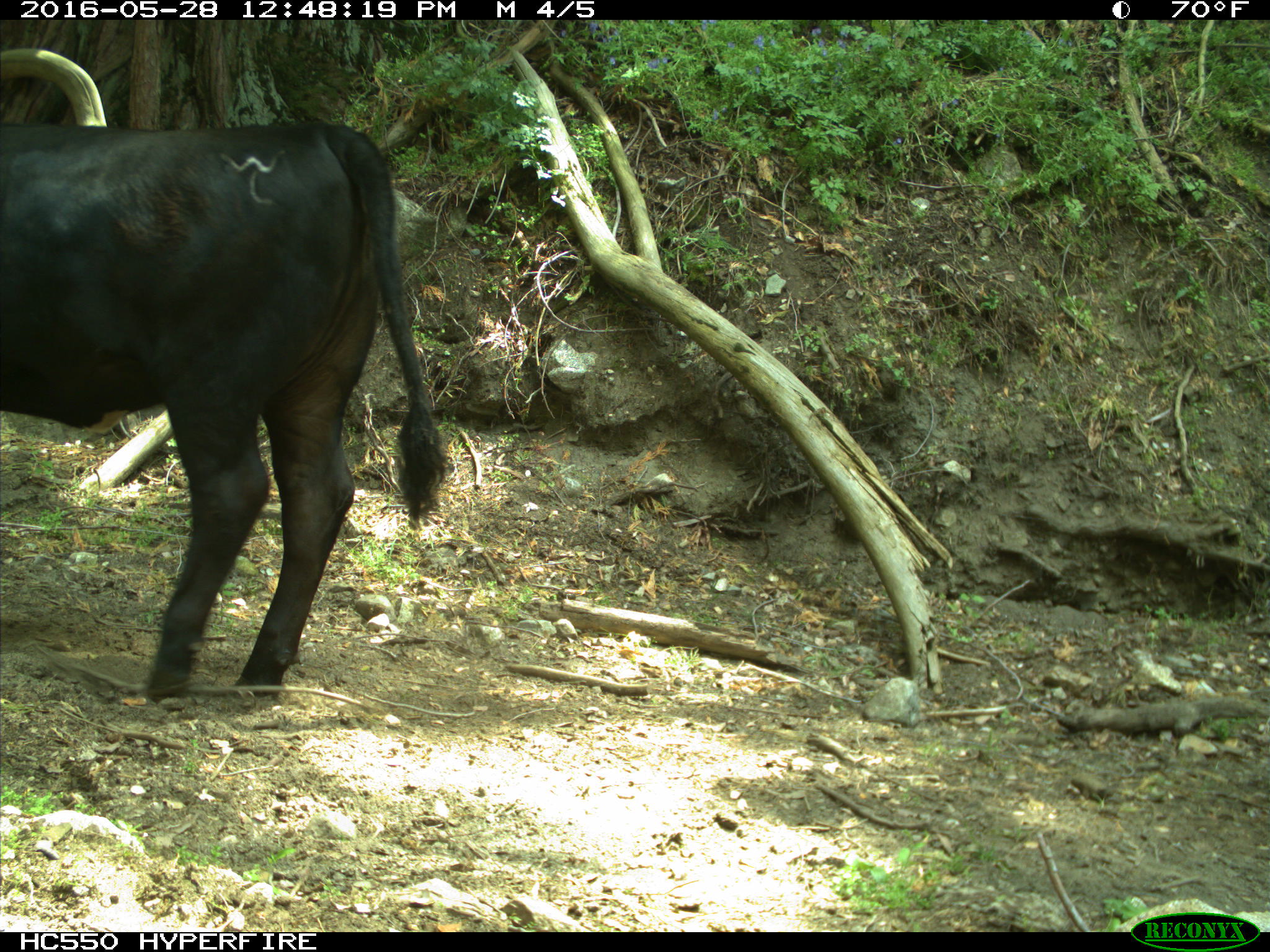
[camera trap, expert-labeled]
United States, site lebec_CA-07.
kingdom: Animalia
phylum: Chordata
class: Mammalia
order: Artiodactyla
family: Bovidae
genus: Bos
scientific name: Bos taurus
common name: domestic cow